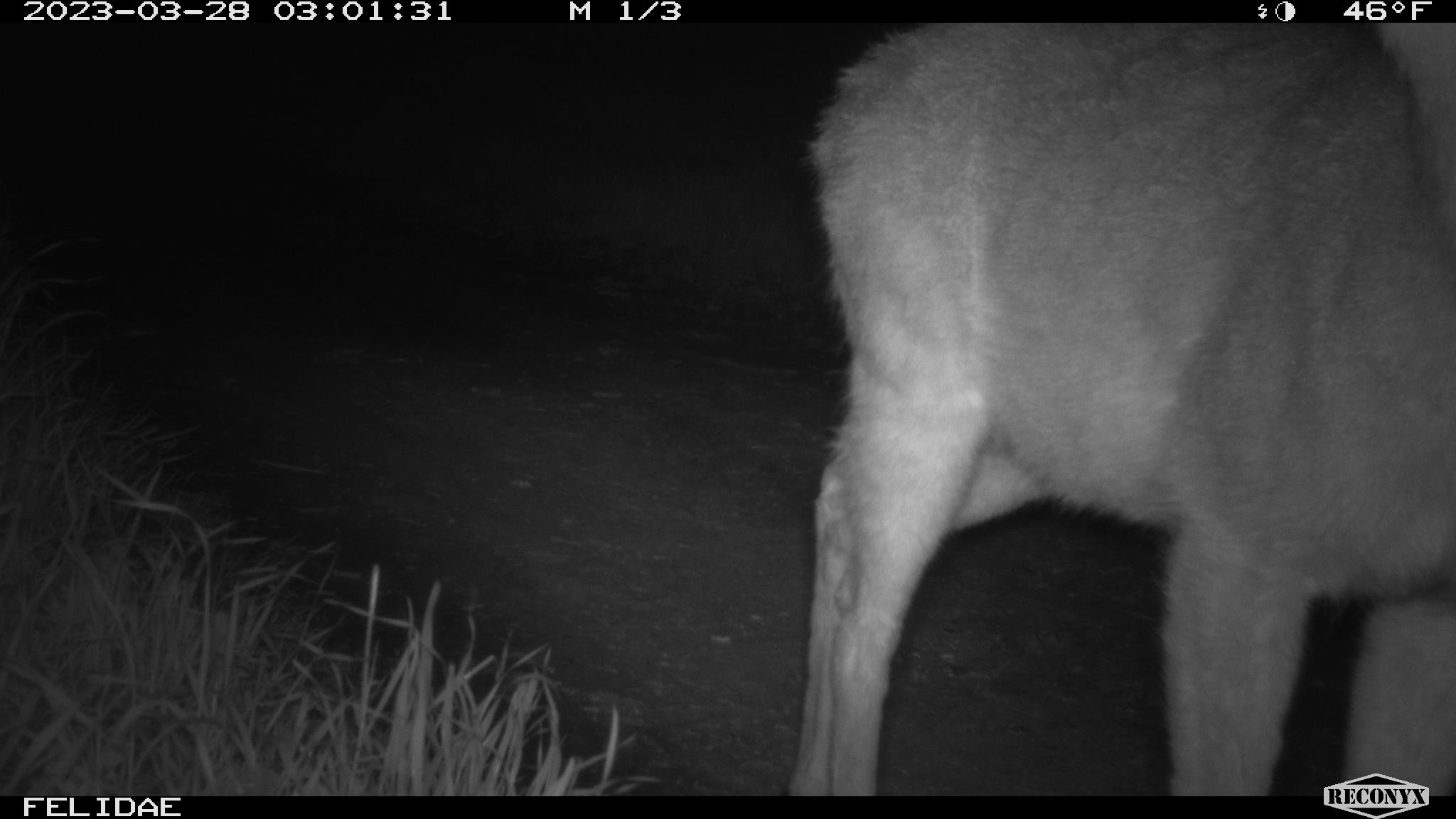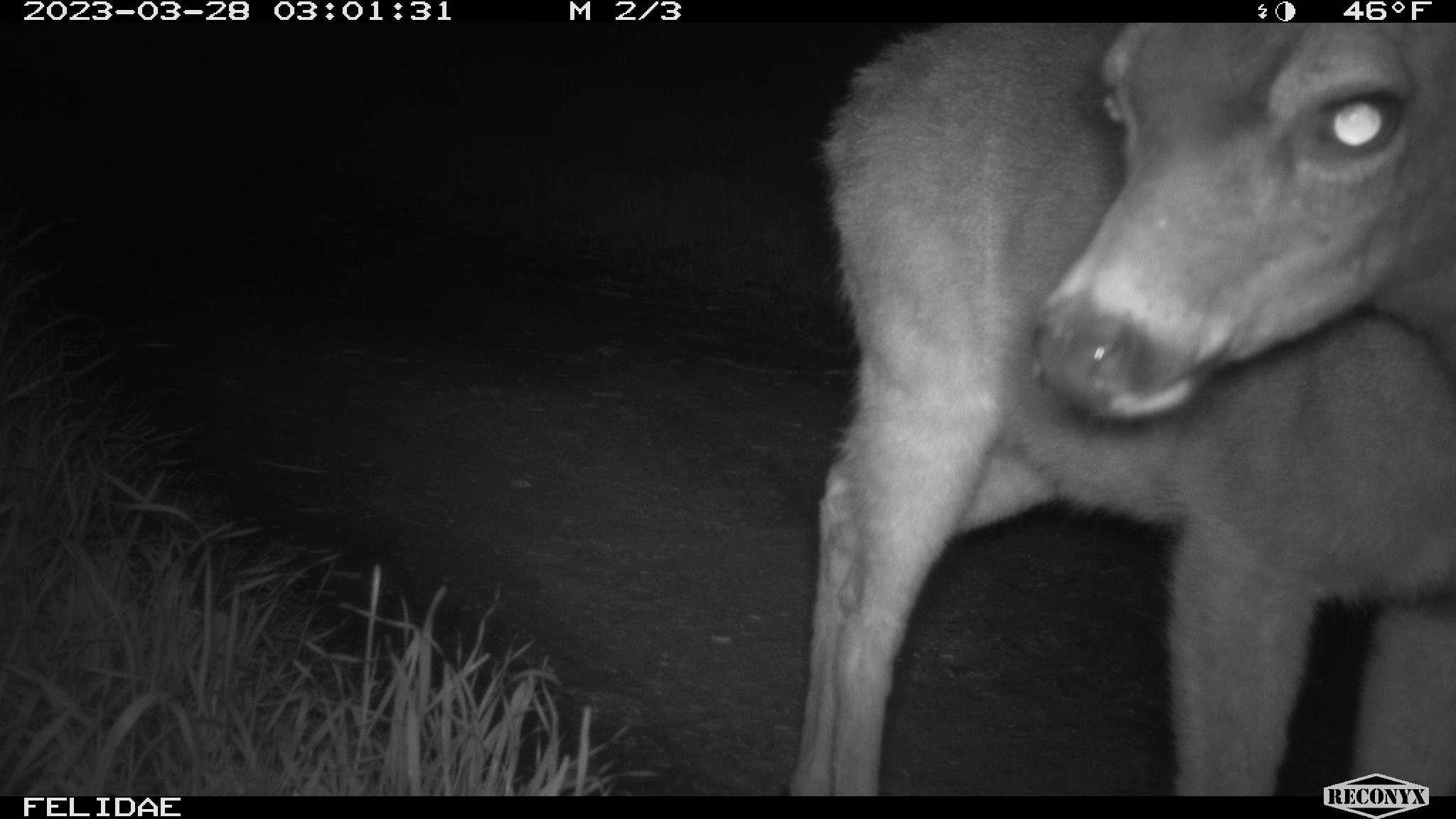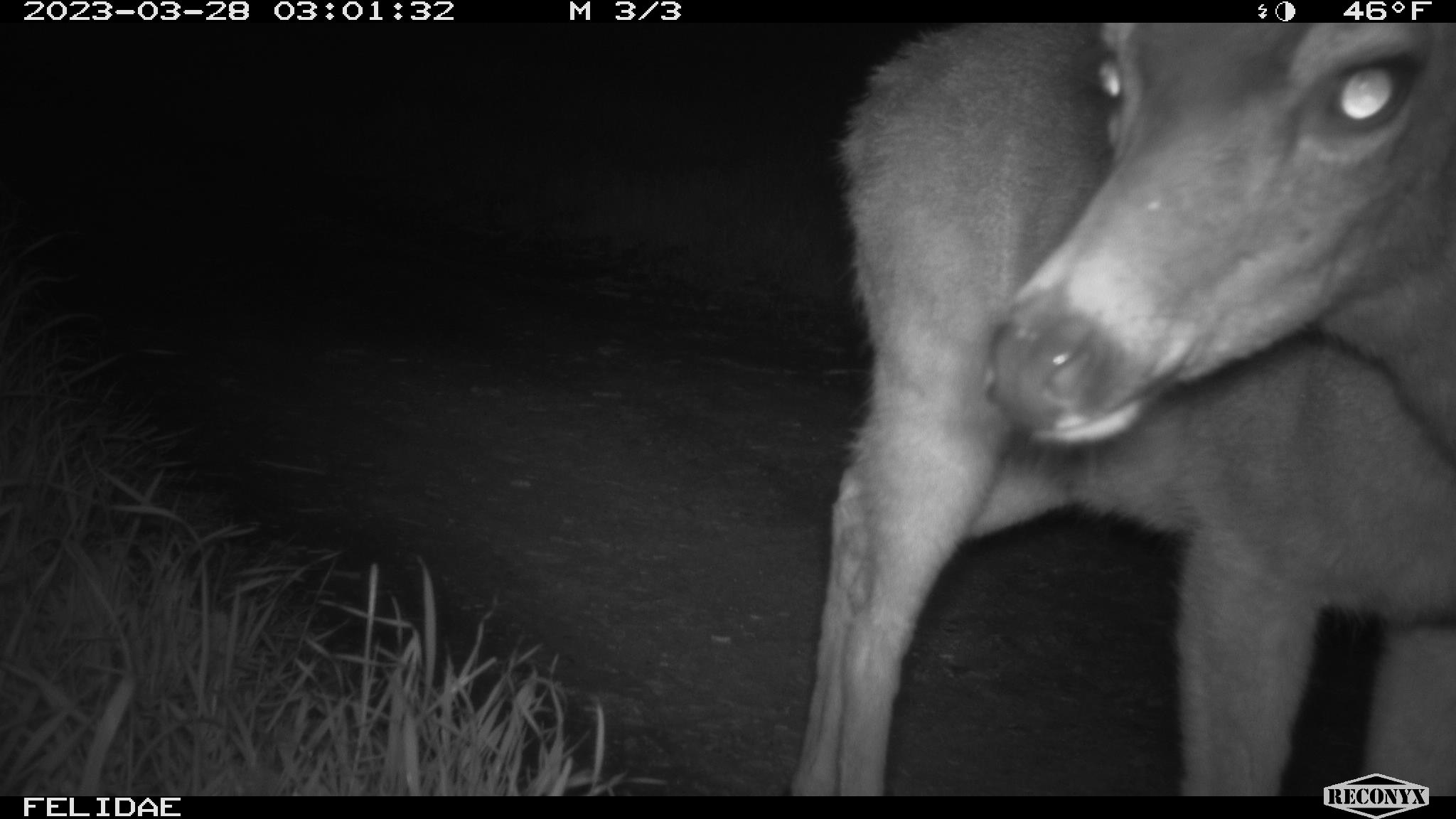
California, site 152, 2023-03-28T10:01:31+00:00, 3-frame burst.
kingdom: Animalia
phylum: Chordata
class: Mammalia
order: Artiodactyla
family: Cervidae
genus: Odocoileus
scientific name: Odocoileus hemionus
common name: mule deer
Mule deer (Odocoileus hemionus).